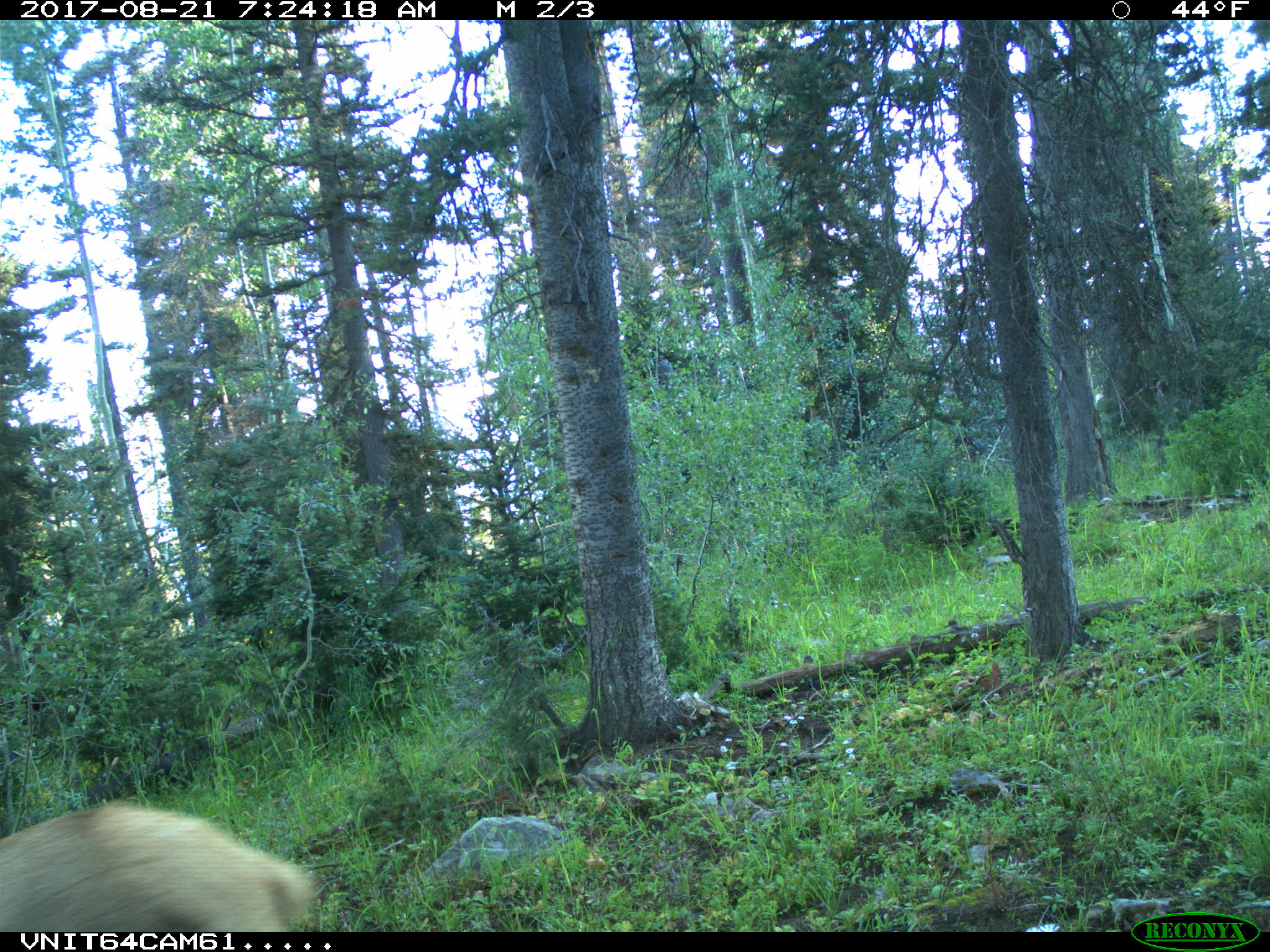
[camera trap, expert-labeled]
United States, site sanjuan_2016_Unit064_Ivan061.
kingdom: Animalia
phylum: Chordata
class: Mammalia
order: Artiodactyla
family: Cervidae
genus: Cervus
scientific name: Cervus elaphus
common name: red deer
Cervus elaphus (red deer).